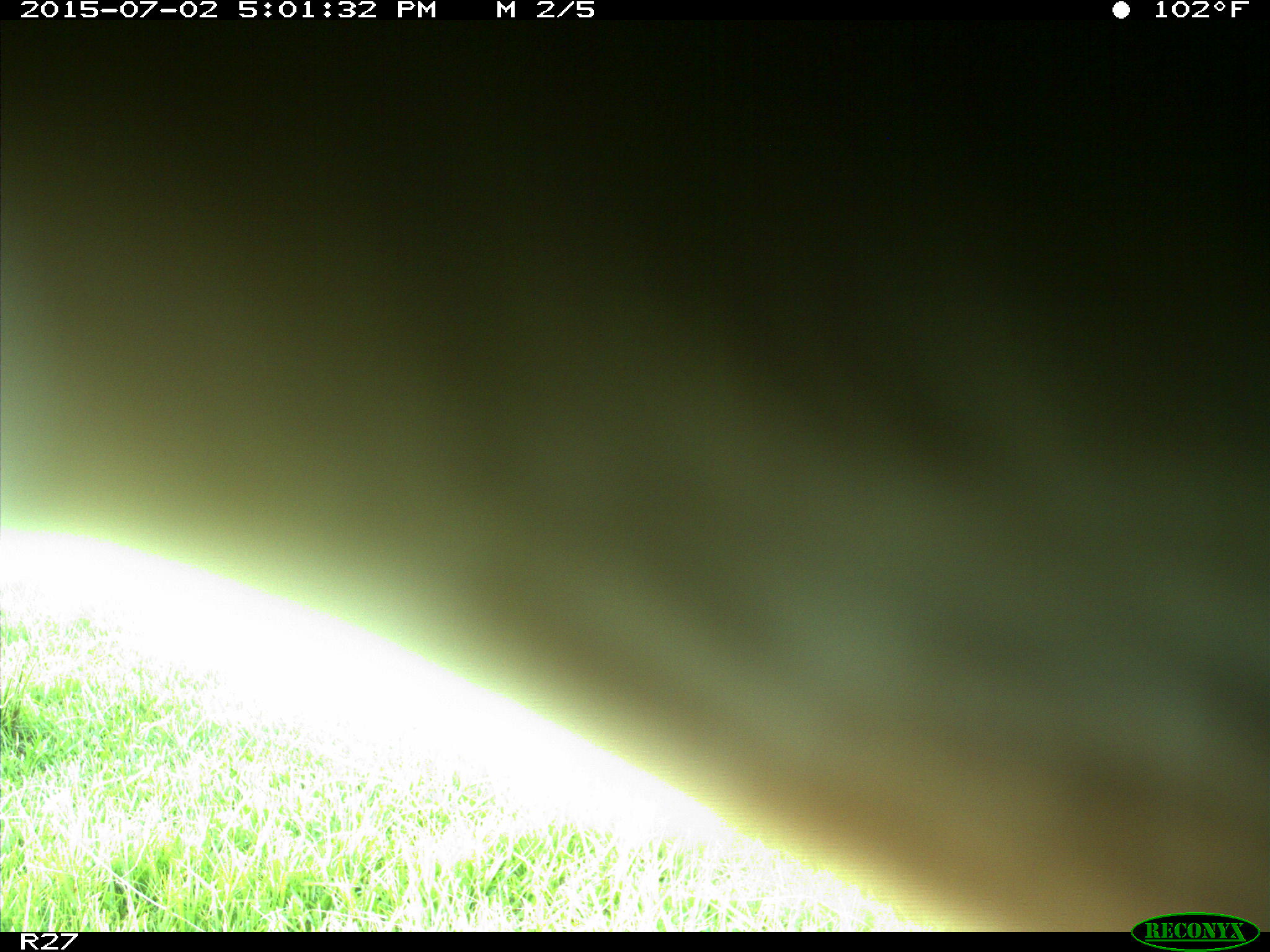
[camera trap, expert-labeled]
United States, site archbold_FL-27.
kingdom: Animalia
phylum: Chordata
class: Mammalia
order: Artiodactyla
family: Bovidae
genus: Bos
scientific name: Bos taurus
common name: domestic cow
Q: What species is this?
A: Bos taurus (domestic cow).